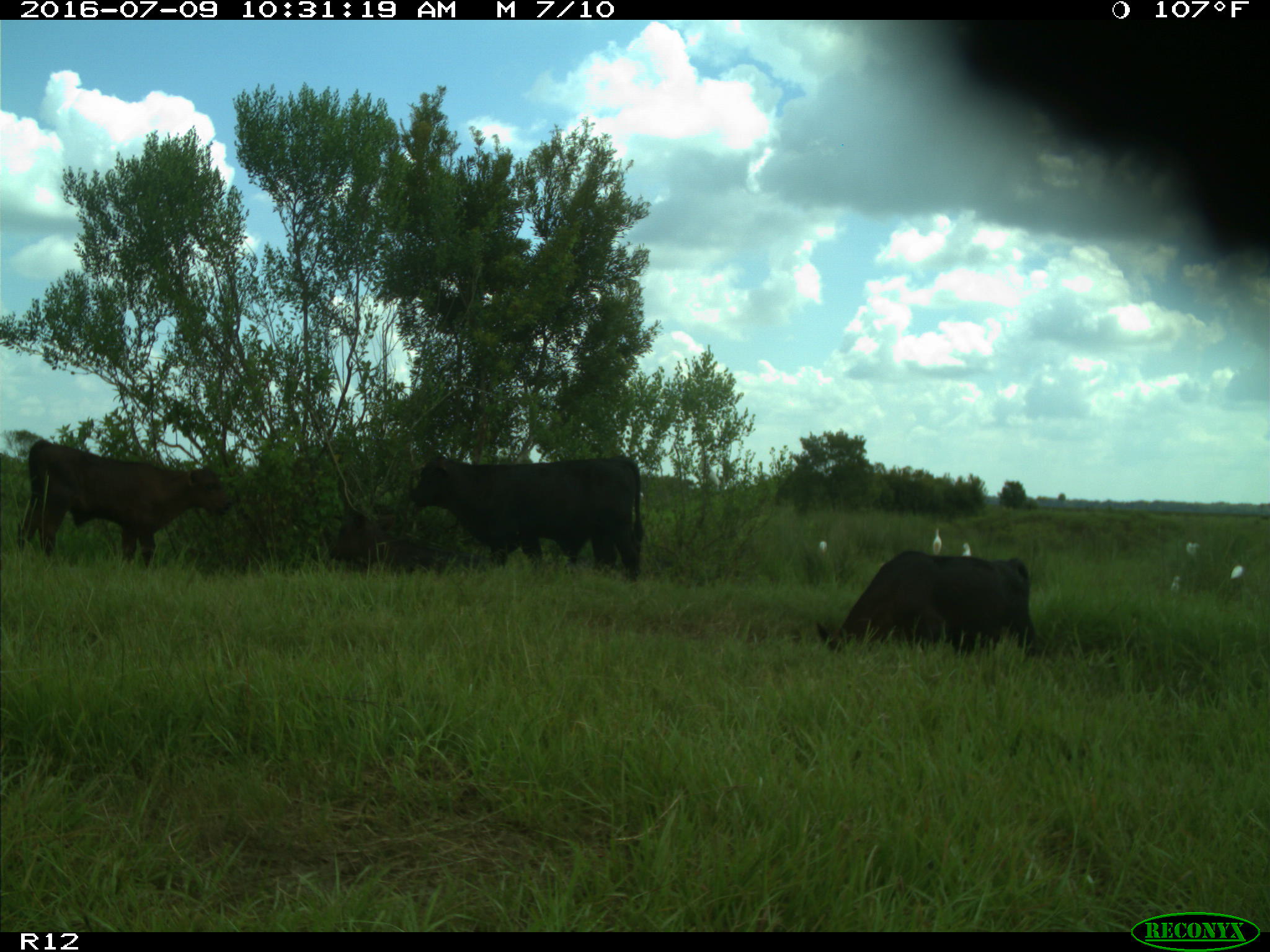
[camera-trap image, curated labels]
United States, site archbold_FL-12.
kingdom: Animalia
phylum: Chordata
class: Mammalia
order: Artiodactyla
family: Bovidae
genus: Bos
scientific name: Bos taurus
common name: domestic cow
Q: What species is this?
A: Bos taurus (domestic cow).